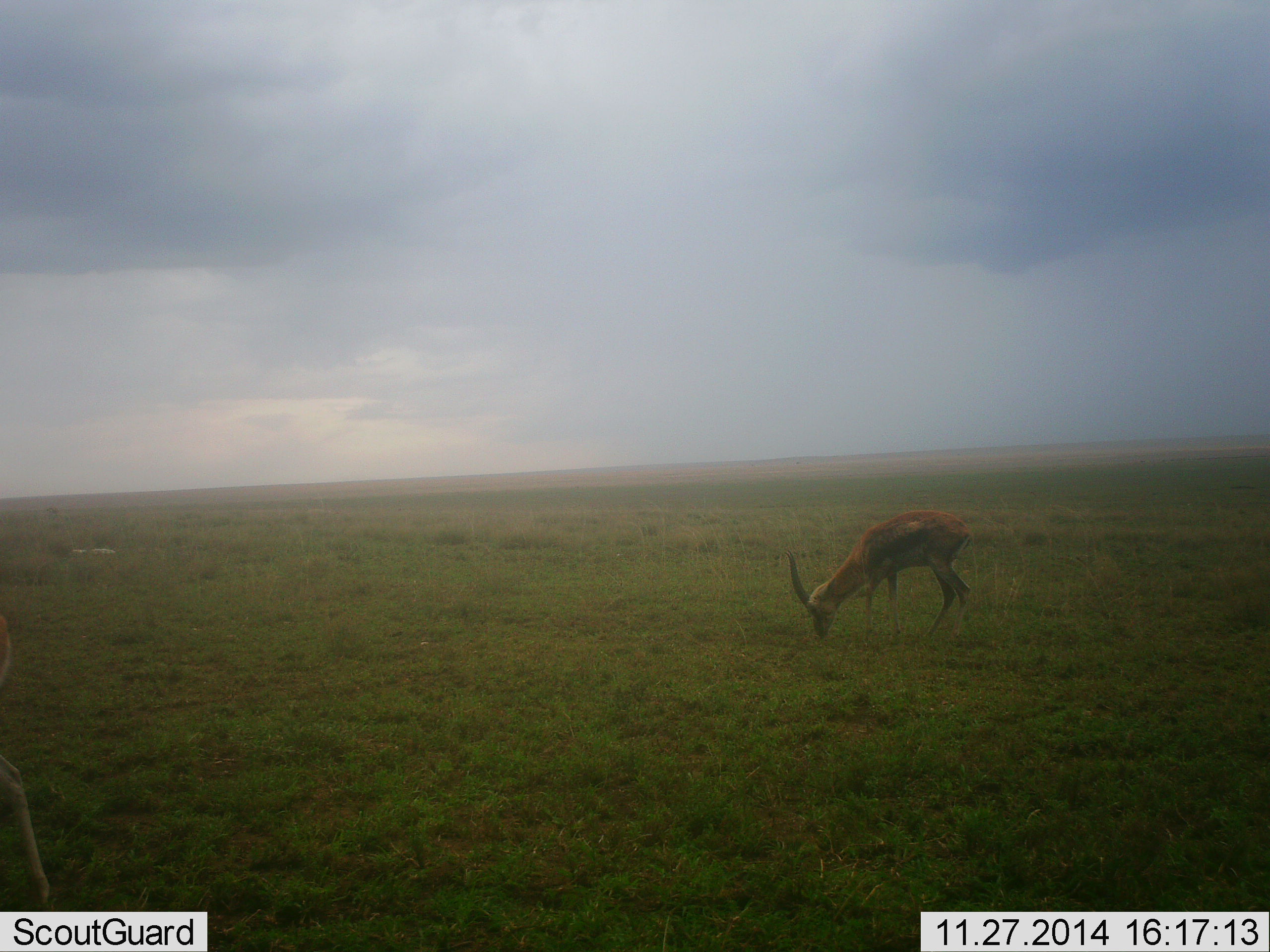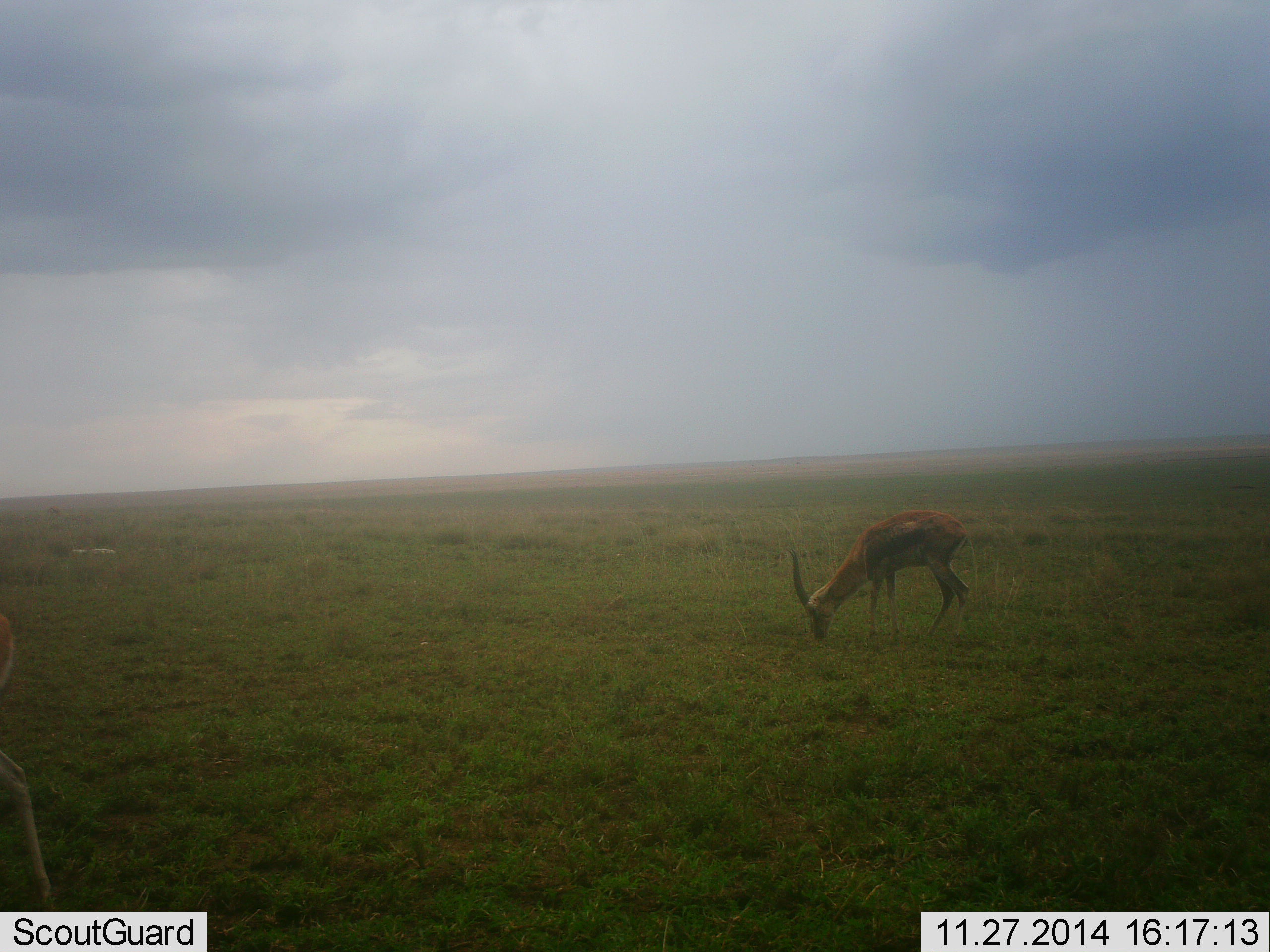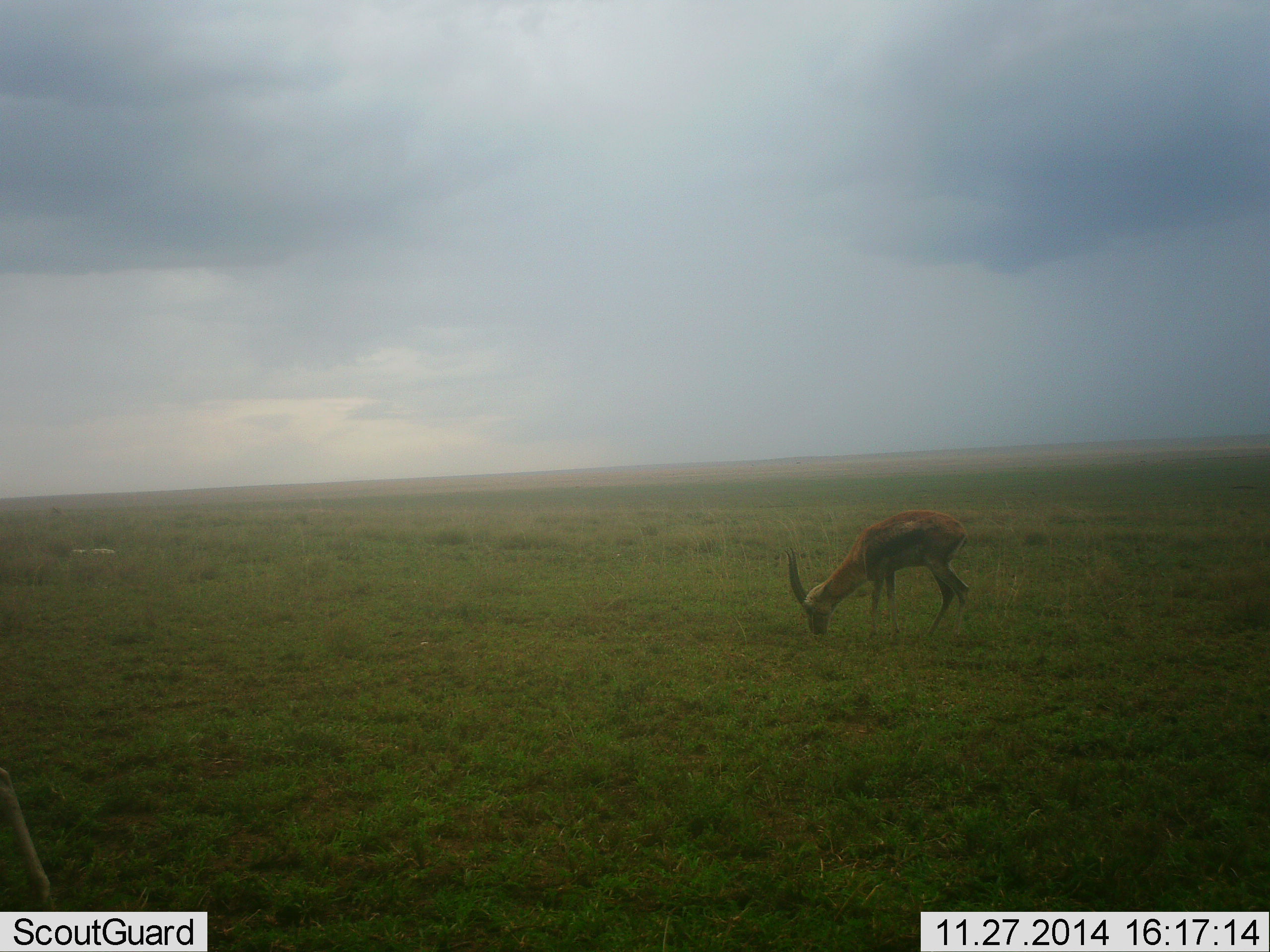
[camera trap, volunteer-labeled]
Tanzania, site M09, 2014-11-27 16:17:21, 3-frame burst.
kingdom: Animalia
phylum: Chordata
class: Mammalia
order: Artiodactyla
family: Bovidae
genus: Eudorcas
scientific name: Eudorcas thomsonii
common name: thomson's gazelle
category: gazellethomsons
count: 1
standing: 20%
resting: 0%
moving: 10%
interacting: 0%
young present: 0%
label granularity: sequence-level